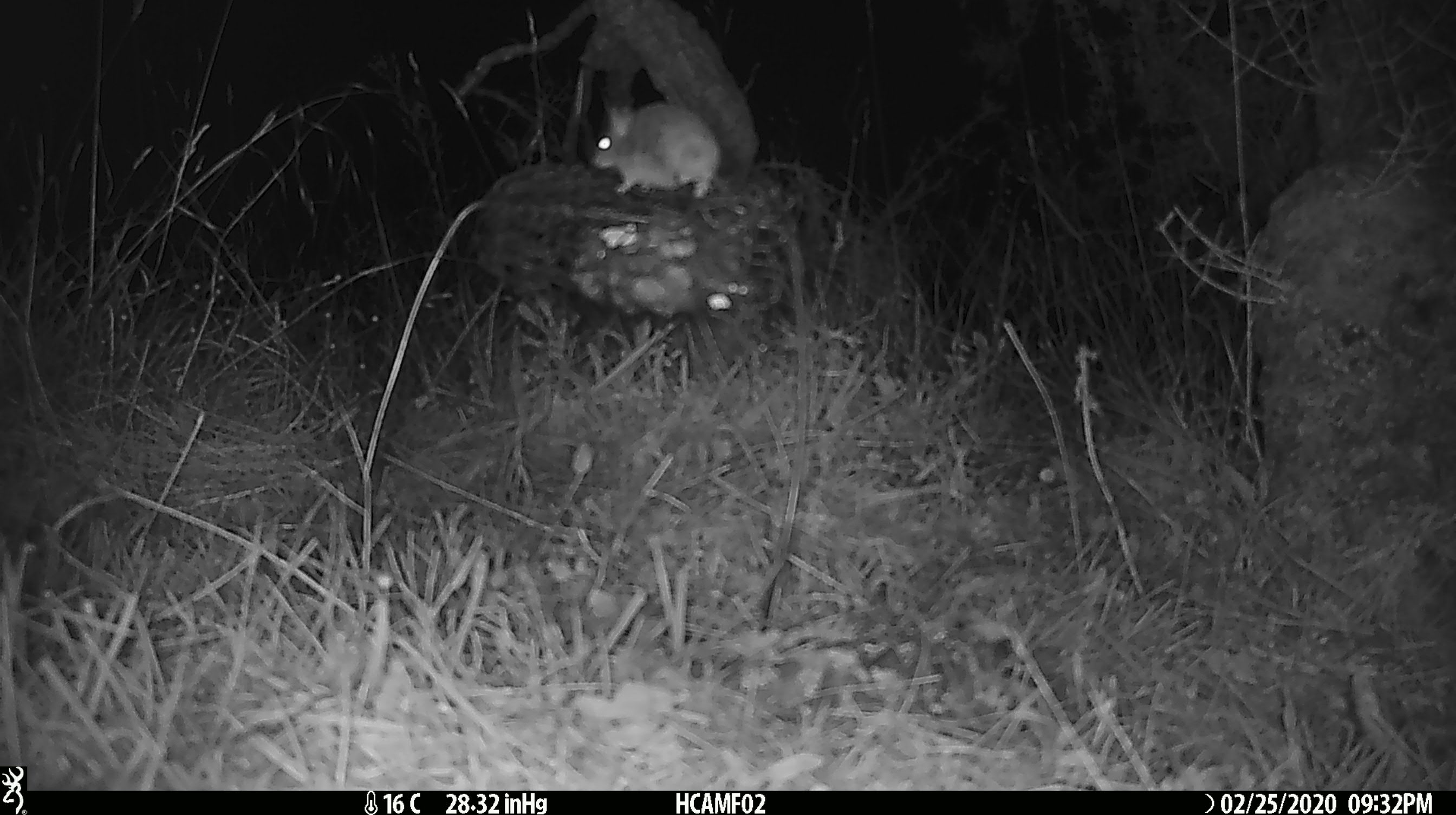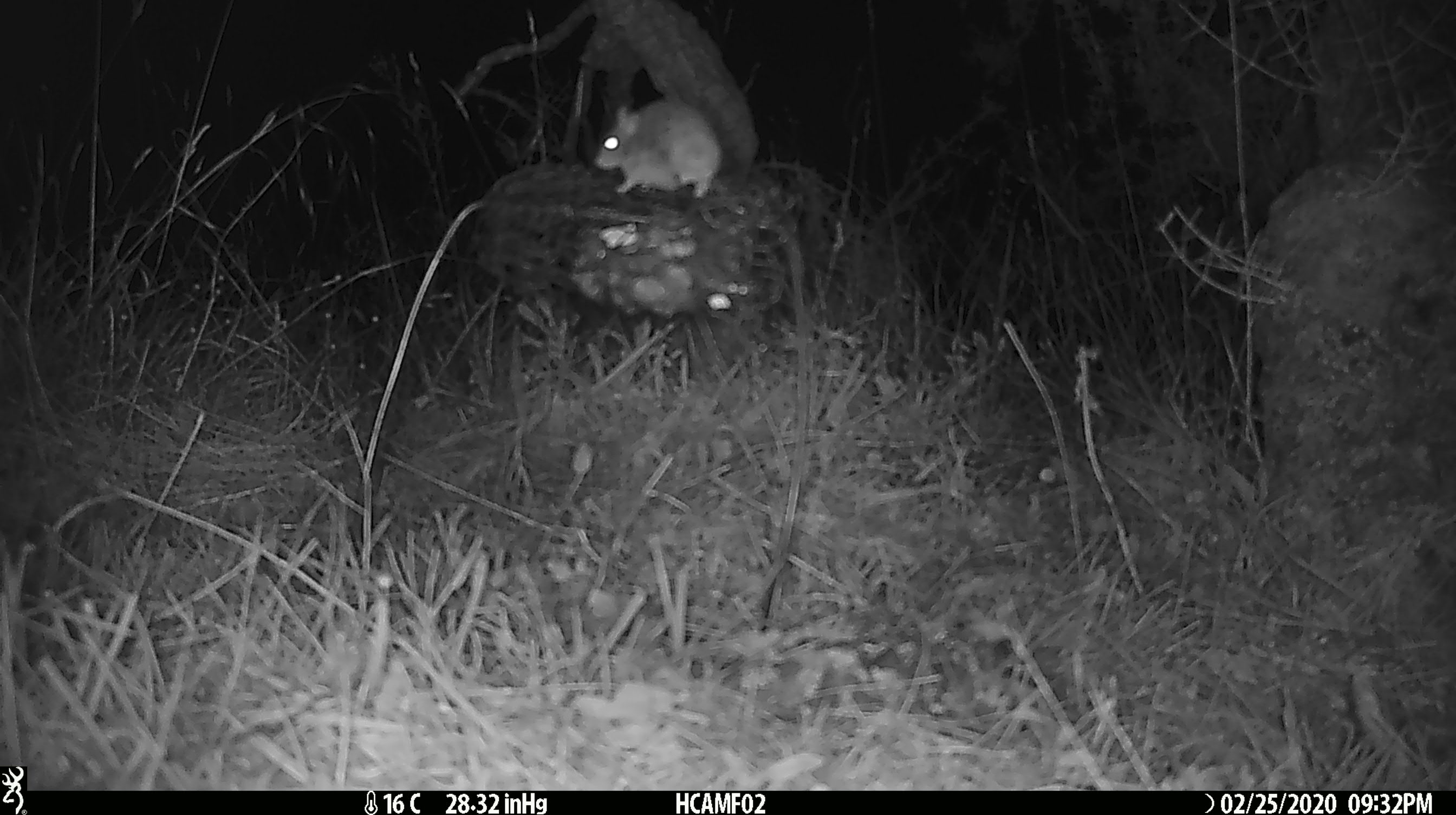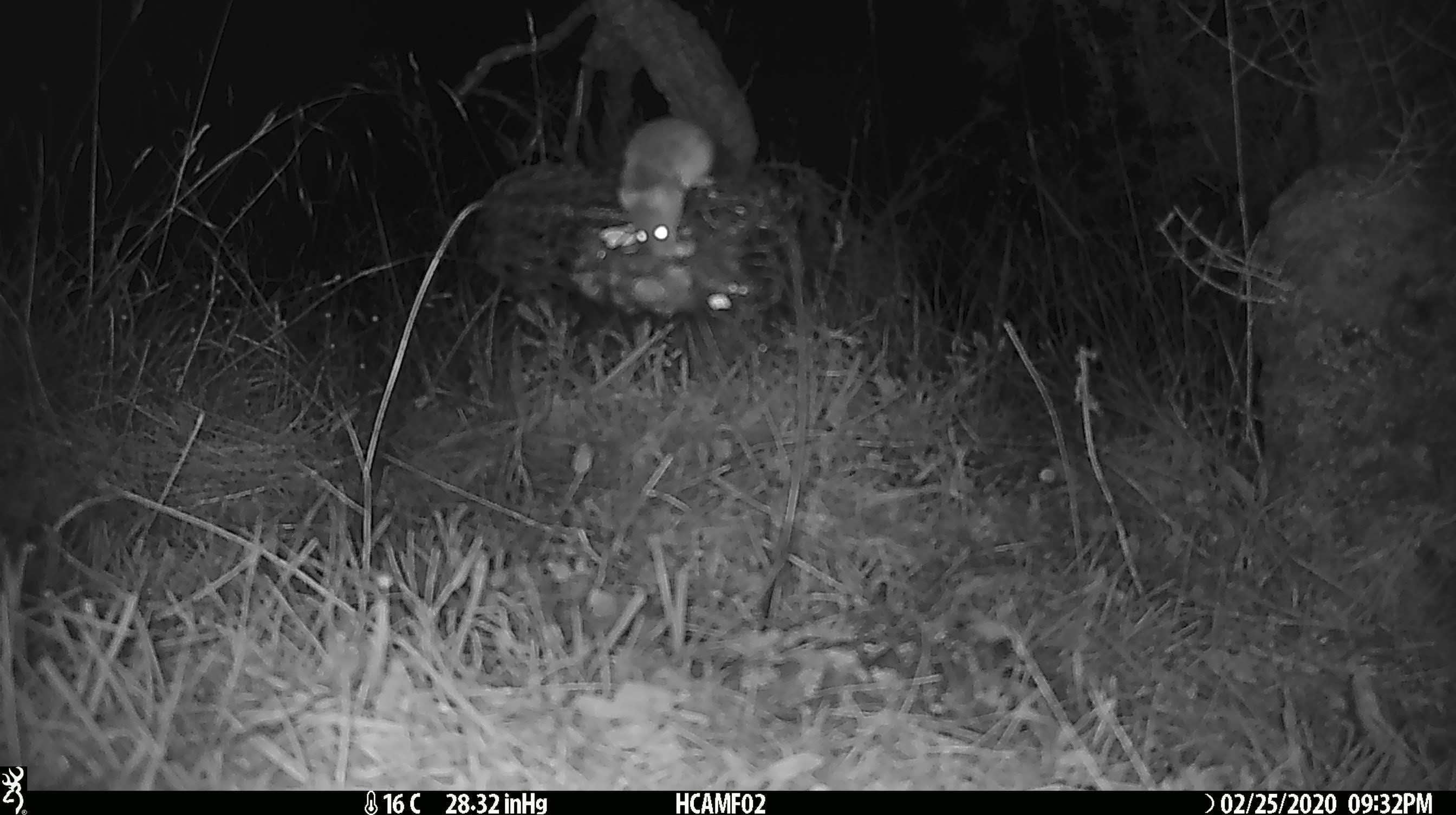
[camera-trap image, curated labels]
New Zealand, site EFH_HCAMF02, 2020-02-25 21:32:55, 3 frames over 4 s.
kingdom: Animalia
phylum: Chordata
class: Mammalia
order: Rodentia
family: Muridae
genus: Mus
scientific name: Mus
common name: mouse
Mouse (Mus).